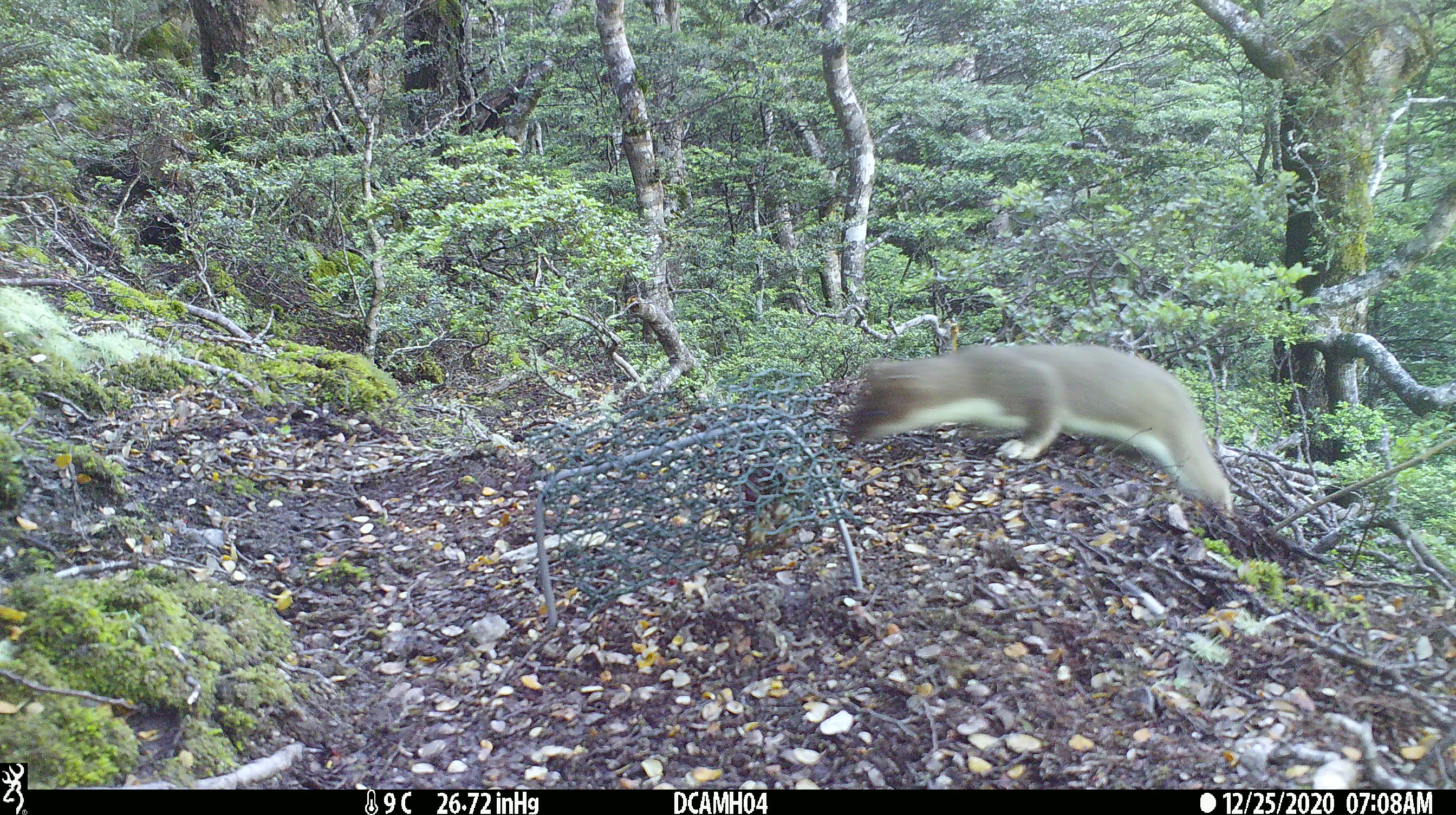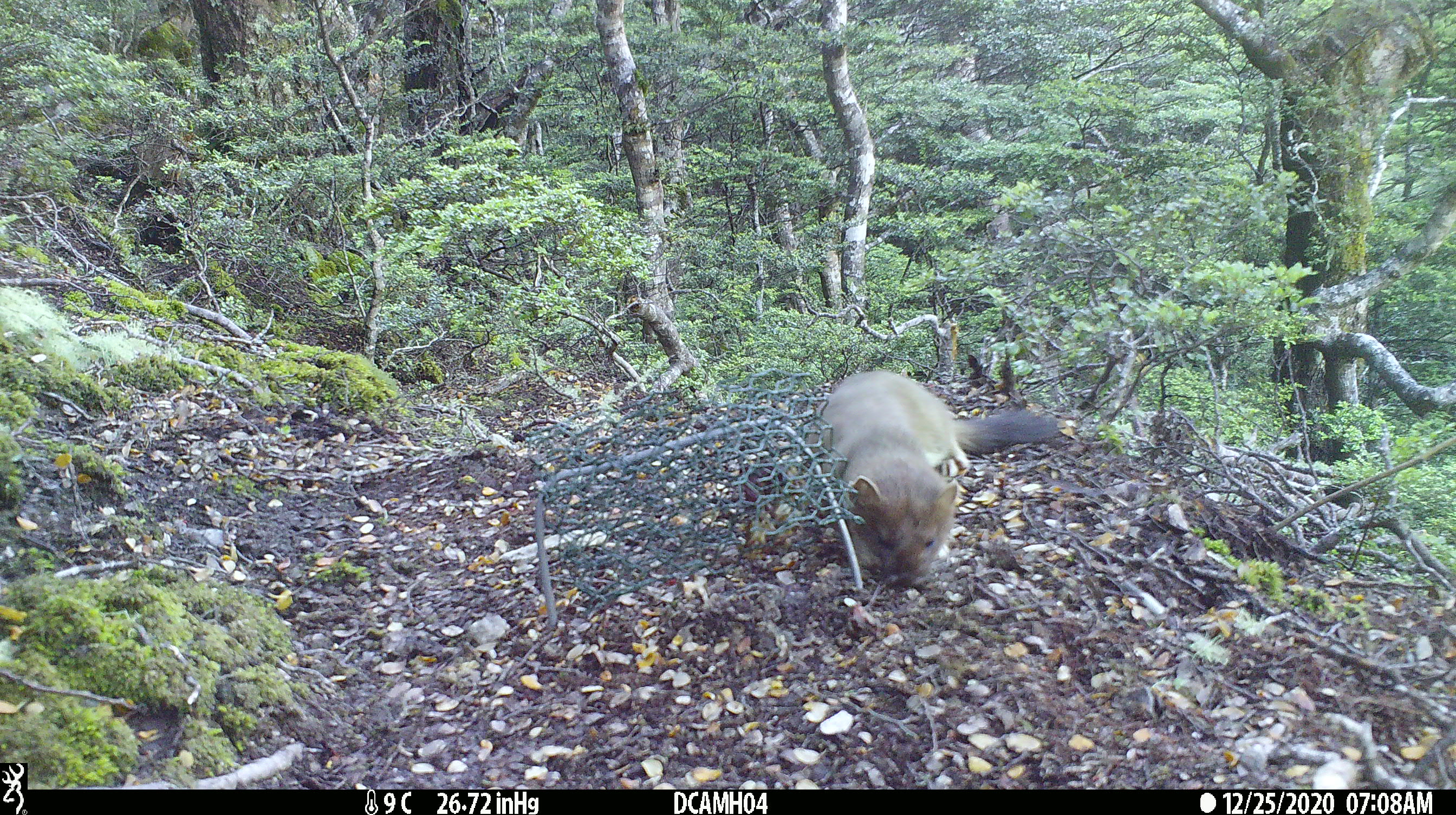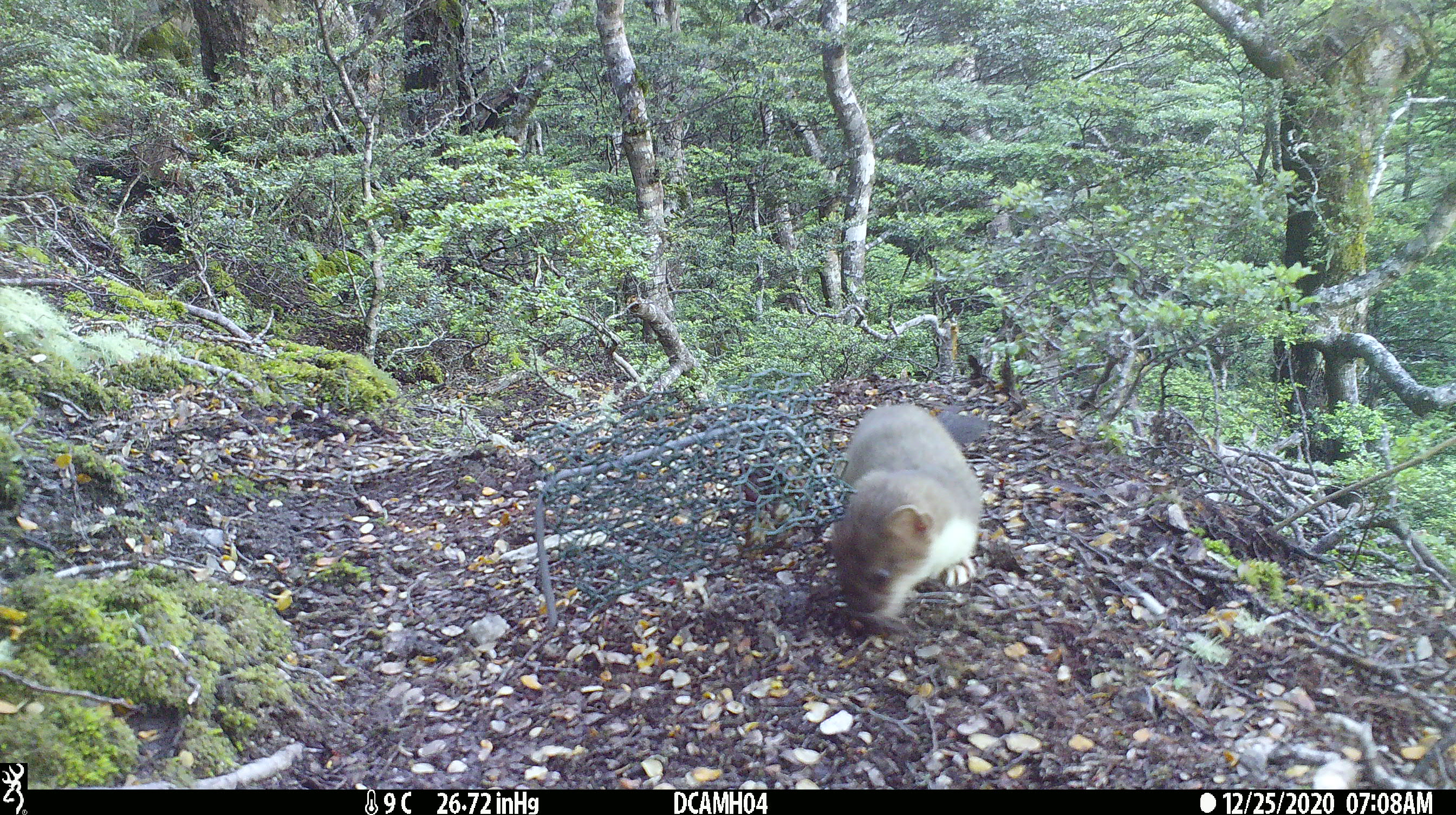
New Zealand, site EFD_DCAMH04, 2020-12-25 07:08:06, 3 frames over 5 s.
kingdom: Animalia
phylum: Chordata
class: Mammalia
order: Carnivora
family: Mustelidae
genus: Mustela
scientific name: Mustela erminea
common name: stoat